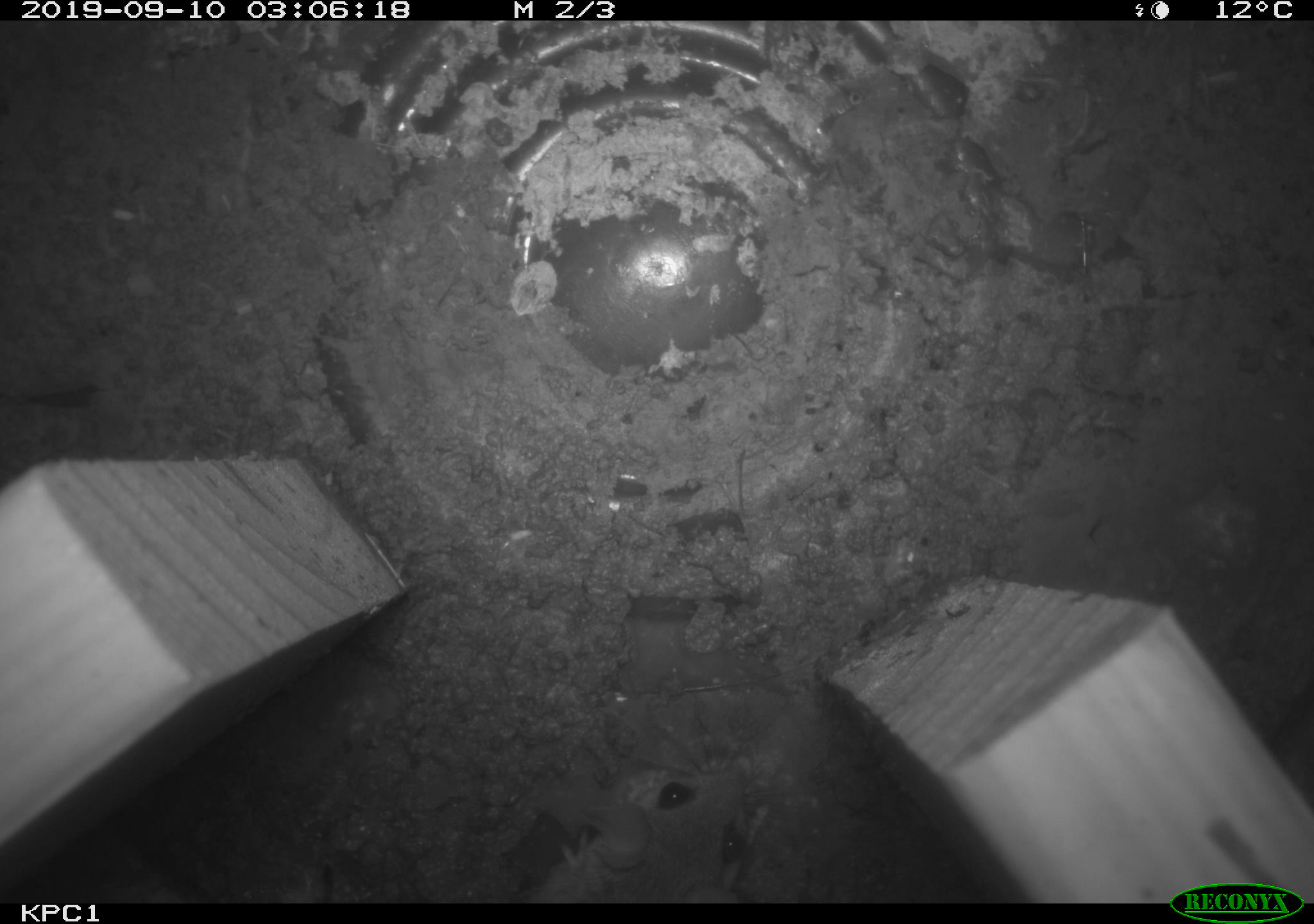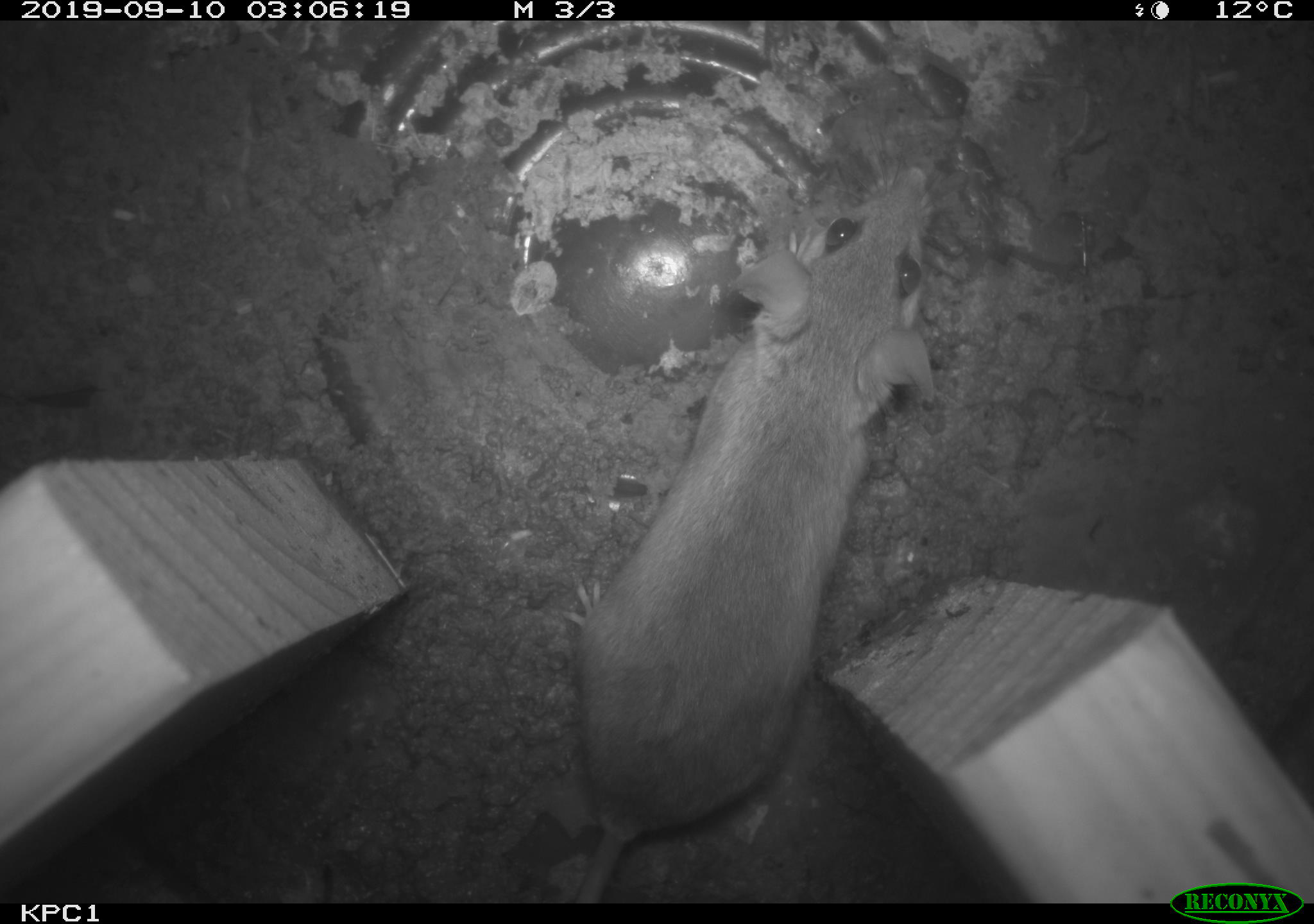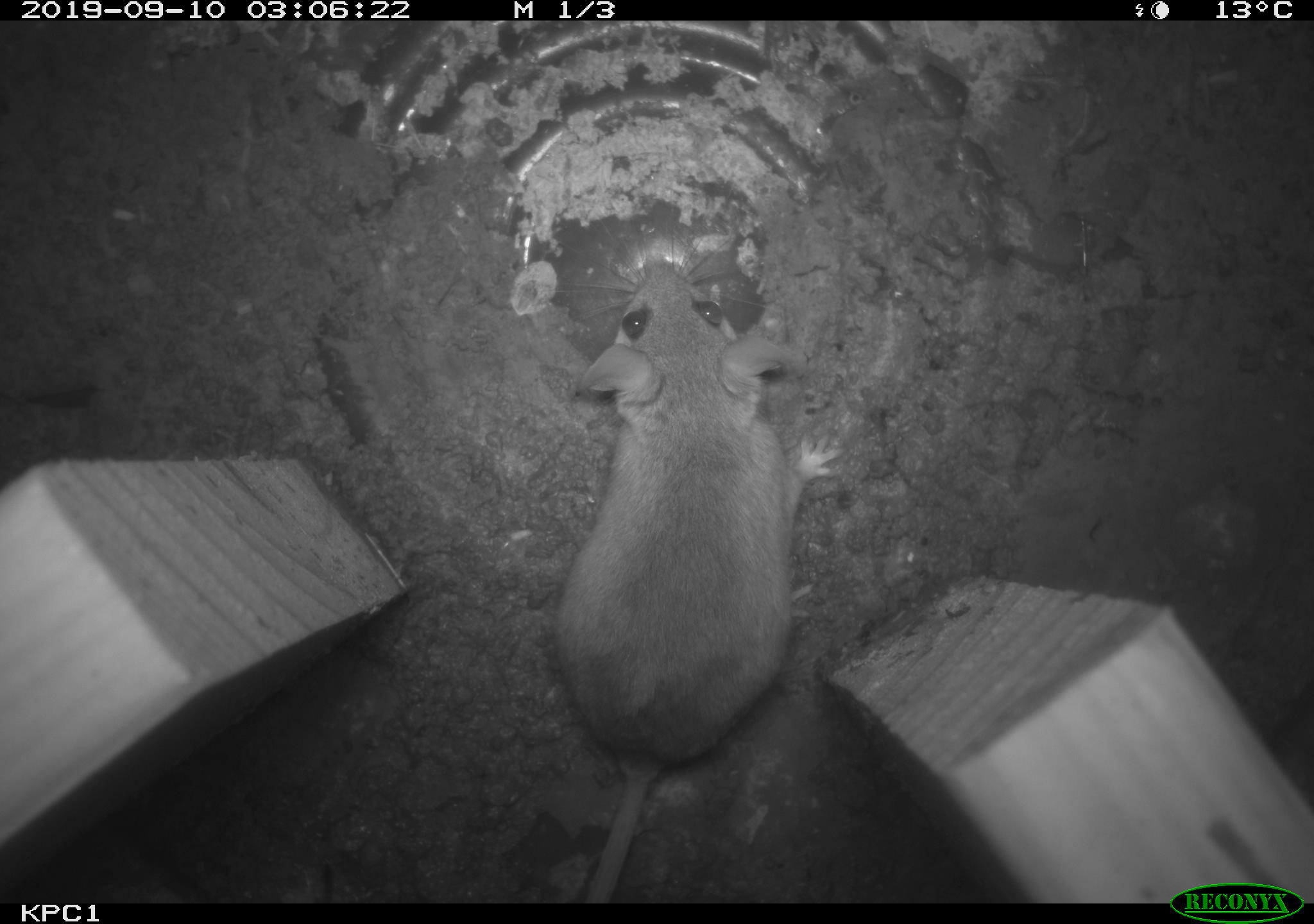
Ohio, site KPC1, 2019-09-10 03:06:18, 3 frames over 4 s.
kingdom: Animalia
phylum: Chordata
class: Mammalia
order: Rodentia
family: Cricetidae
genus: Peromyscus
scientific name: Peromyscus leucopus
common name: white-footed mouse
White-footed mouse (Peromyscus leucopus).